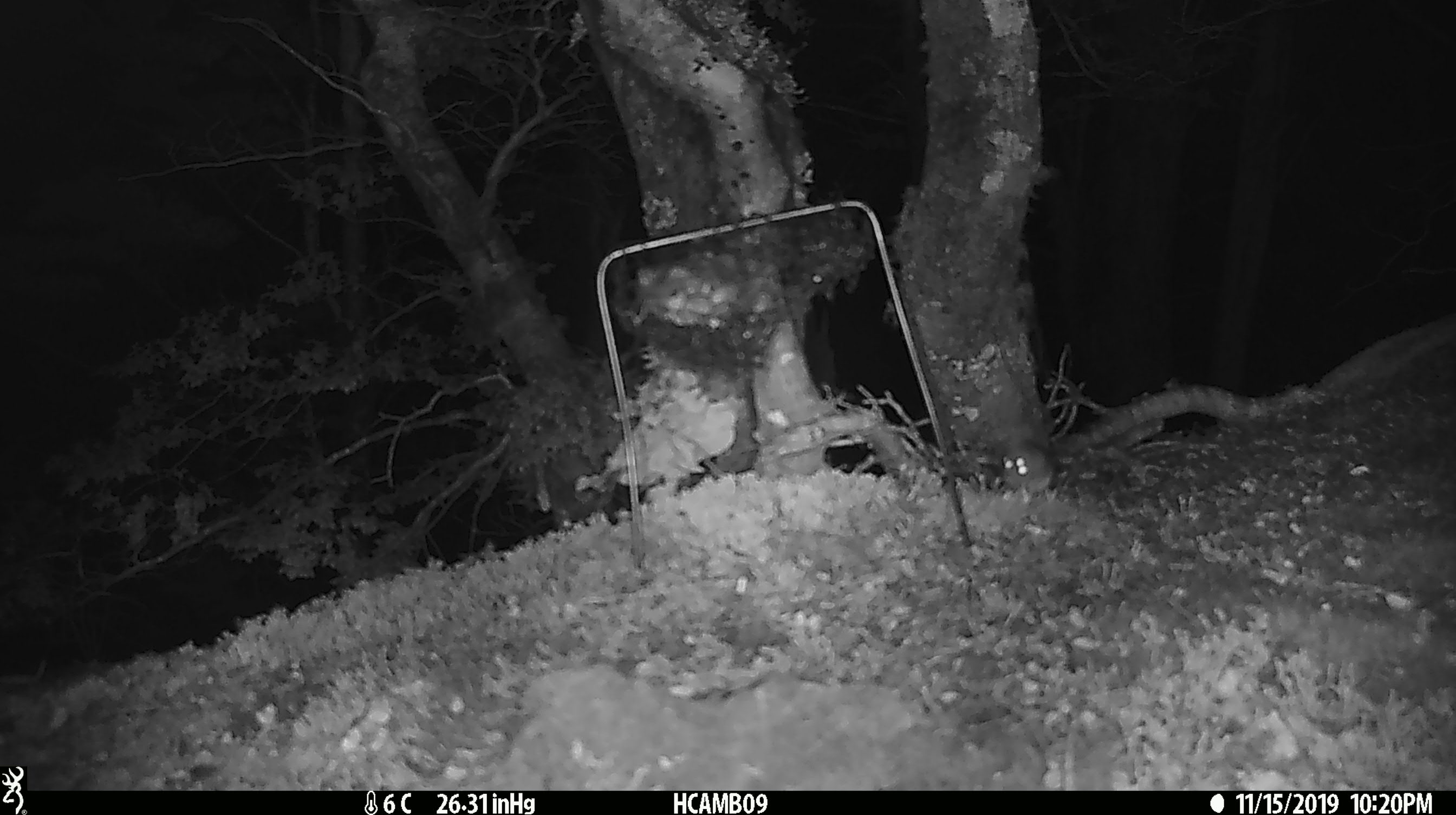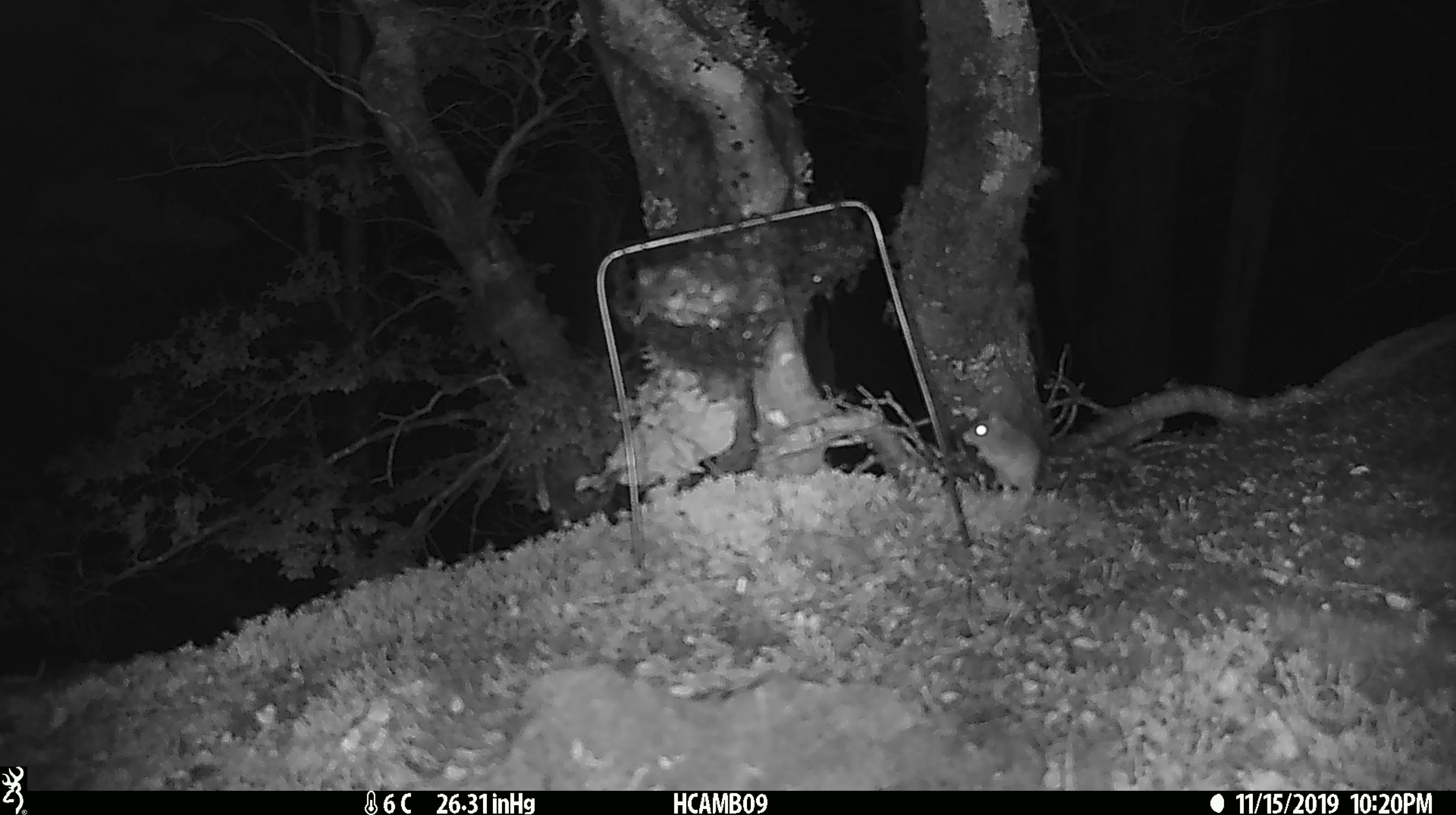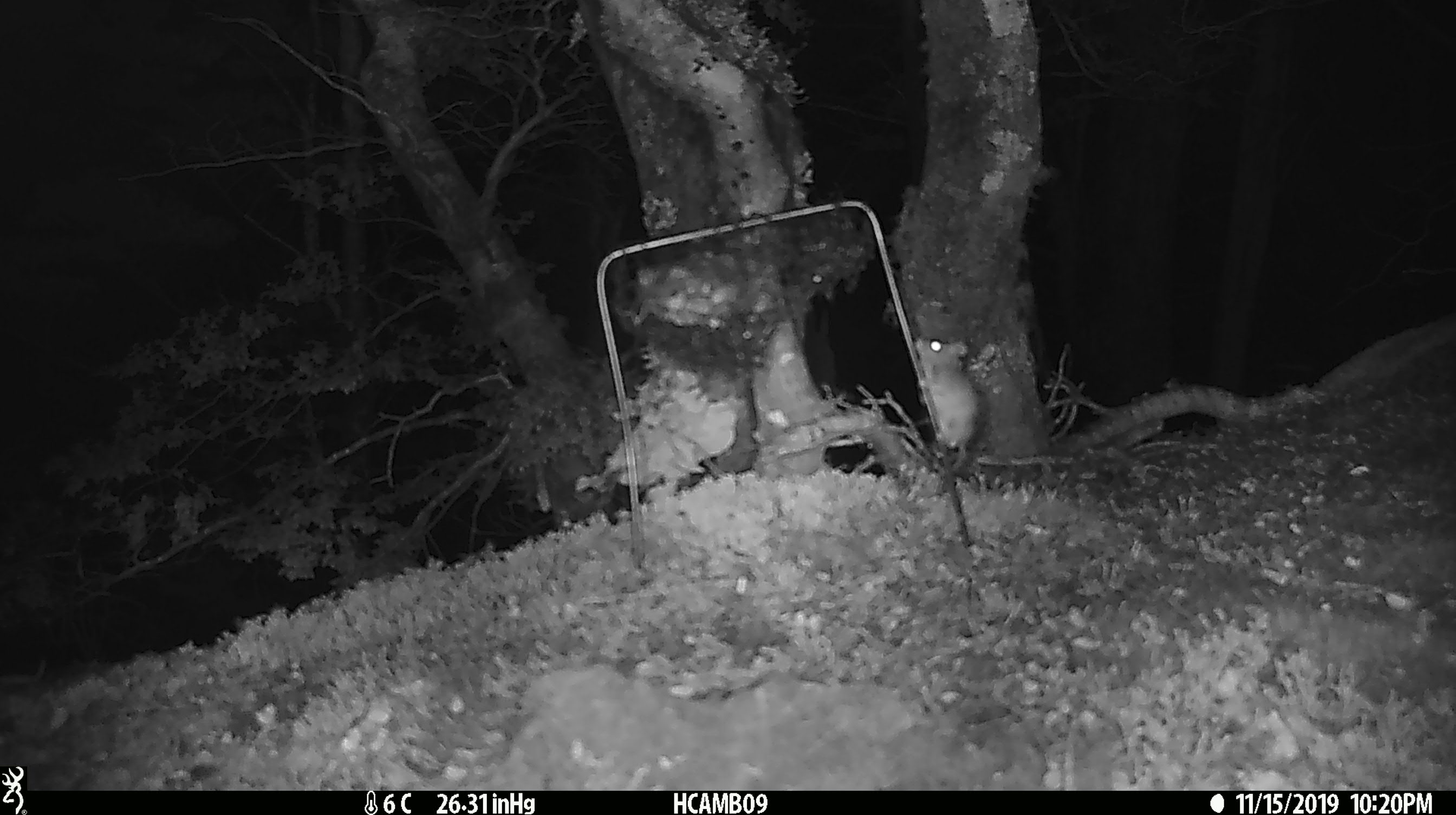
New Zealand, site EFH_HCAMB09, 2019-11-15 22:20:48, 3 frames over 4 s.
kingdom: Animalia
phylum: Chordata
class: Mammalia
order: Rodentia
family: Muridae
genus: Mus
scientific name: Mus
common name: mouse